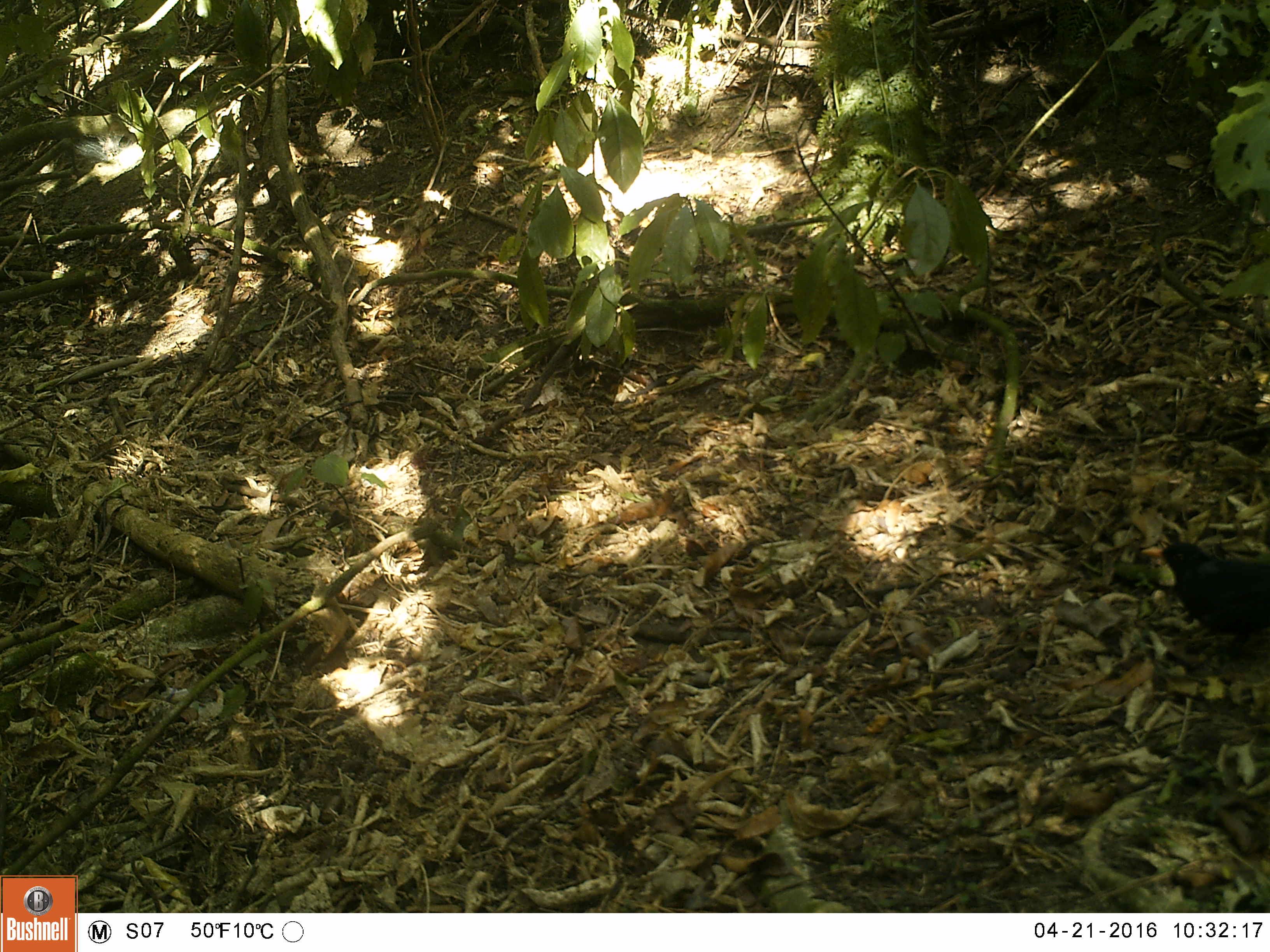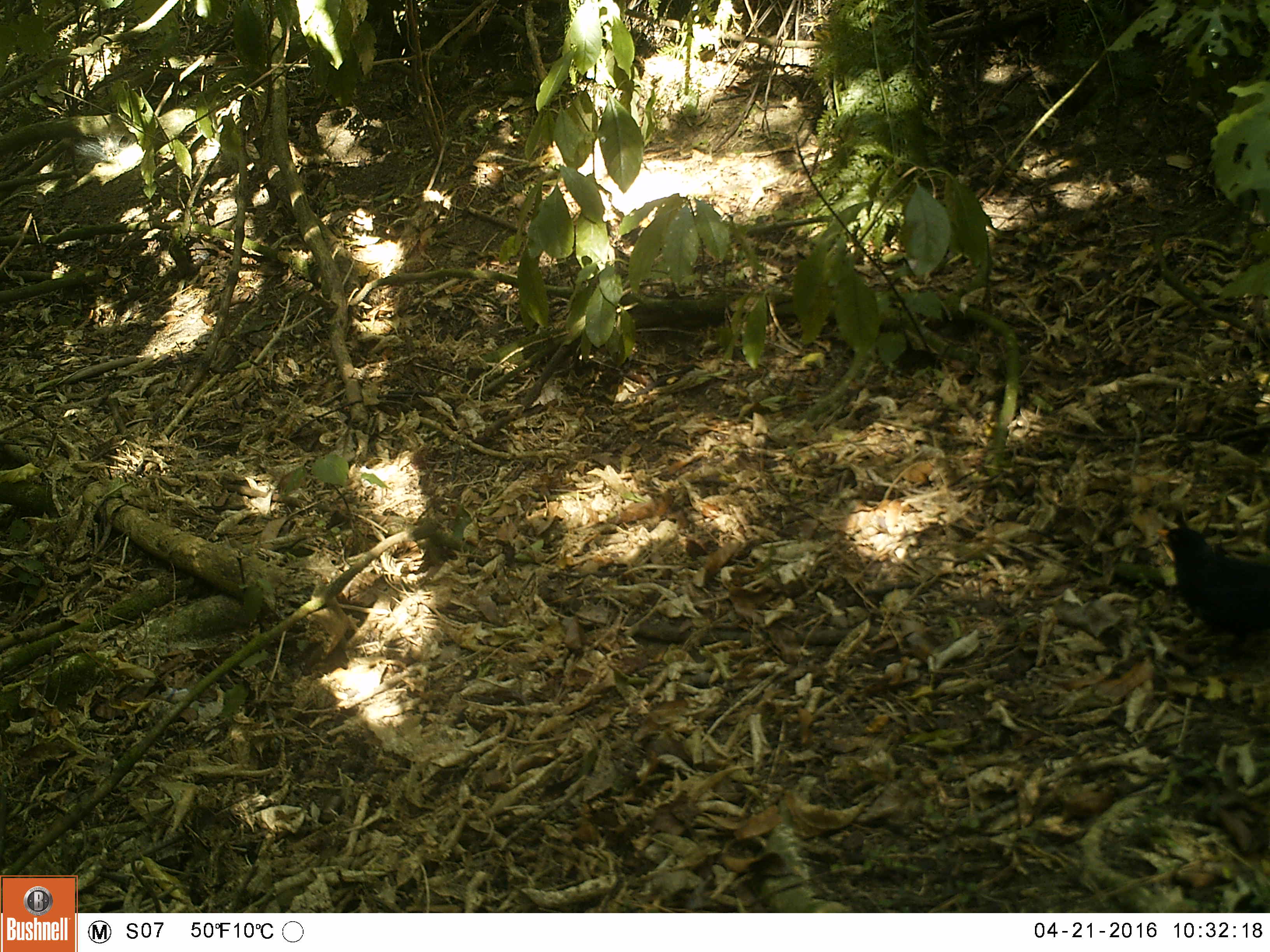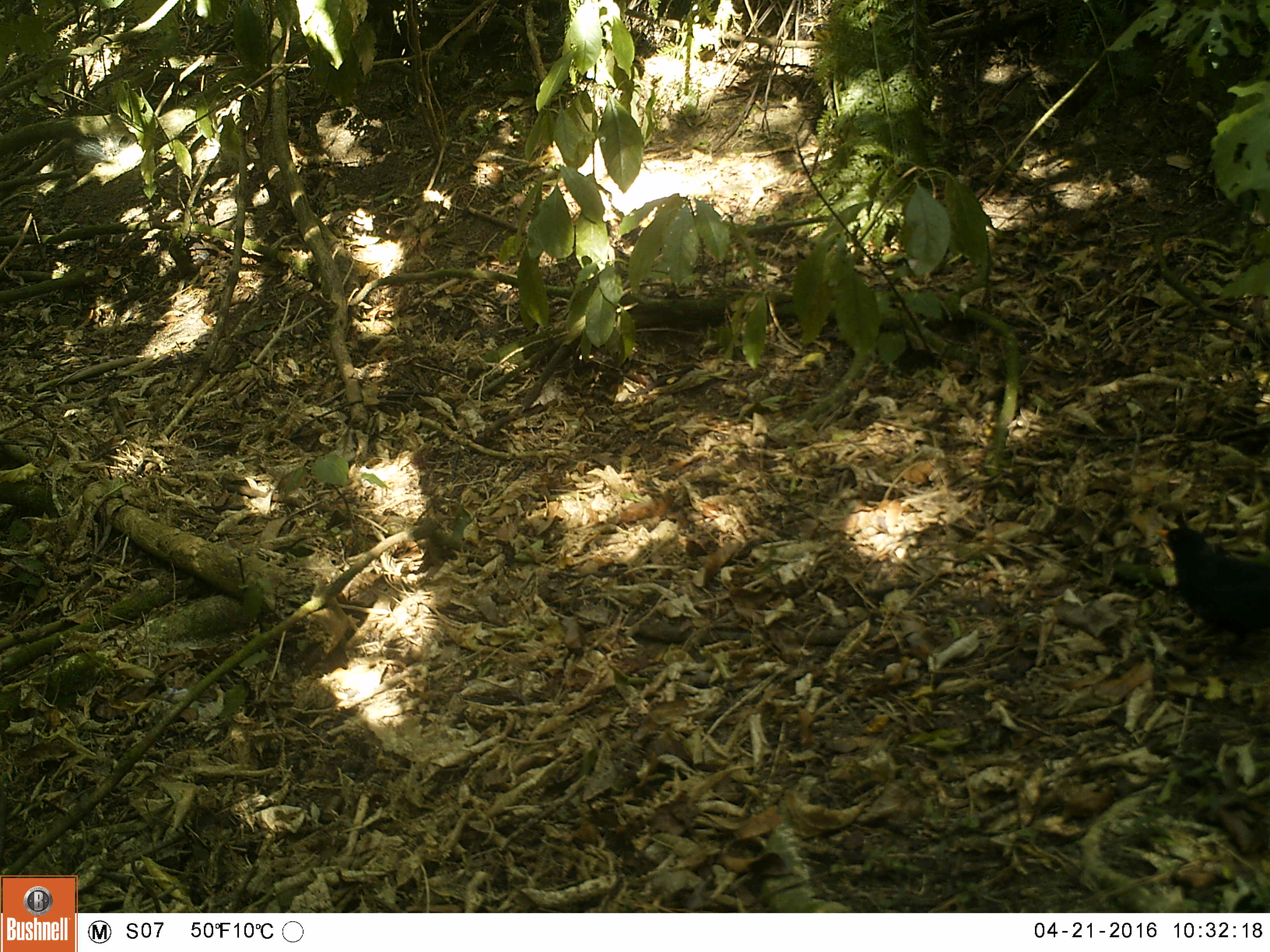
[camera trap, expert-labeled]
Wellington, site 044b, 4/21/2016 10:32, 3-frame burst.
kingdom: Animalia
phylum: Chordata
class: Aves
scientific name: Aves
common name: bird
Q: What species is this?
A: Bird (Aves).